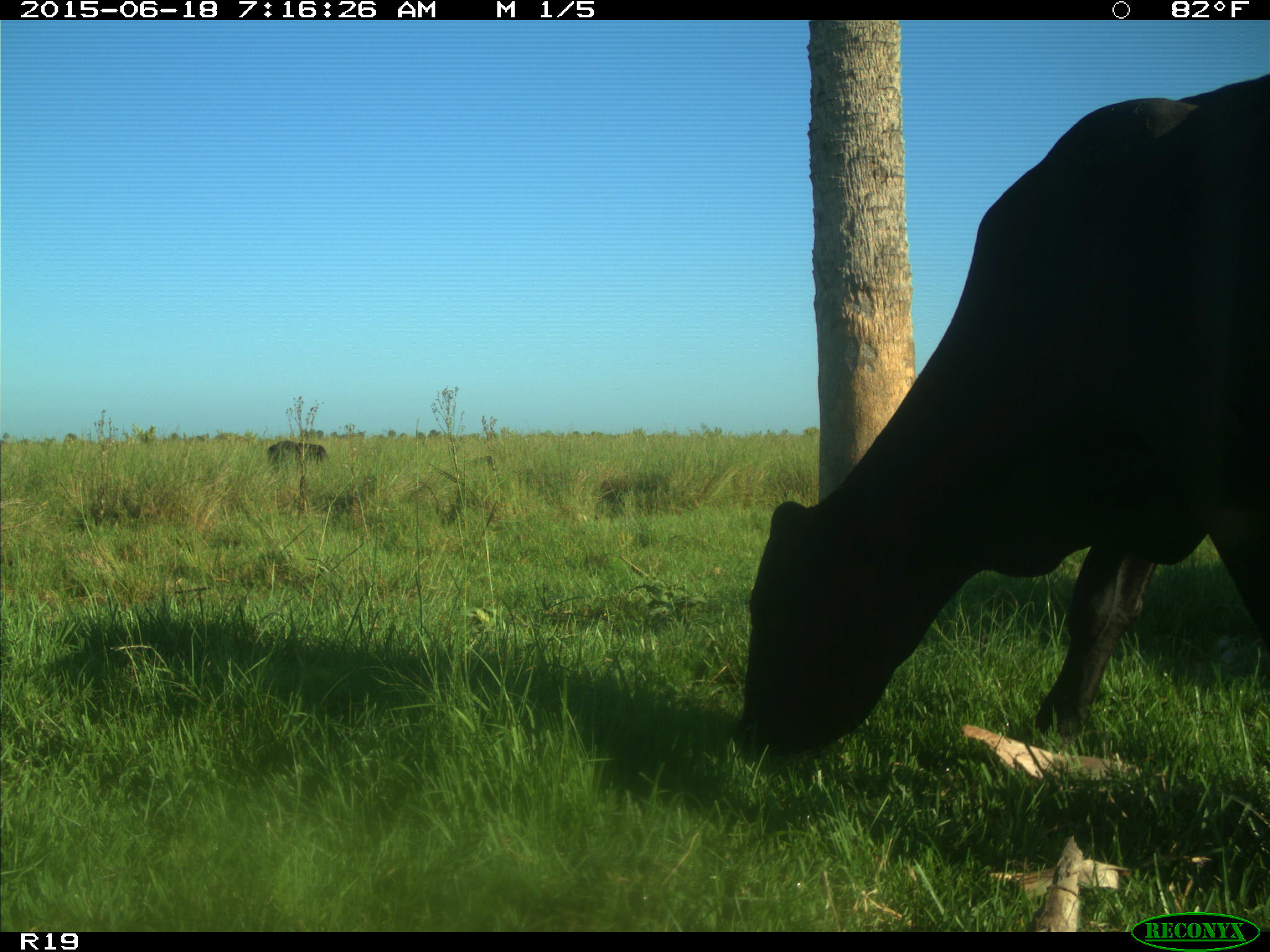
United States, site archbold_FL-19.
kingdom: Animalia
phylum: Chordata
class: Mammalia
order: Artiodactyla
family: Bovidae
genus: Bos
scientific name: Bos taurus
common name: domestic cow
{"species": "Bos taurus (domestic cow)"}